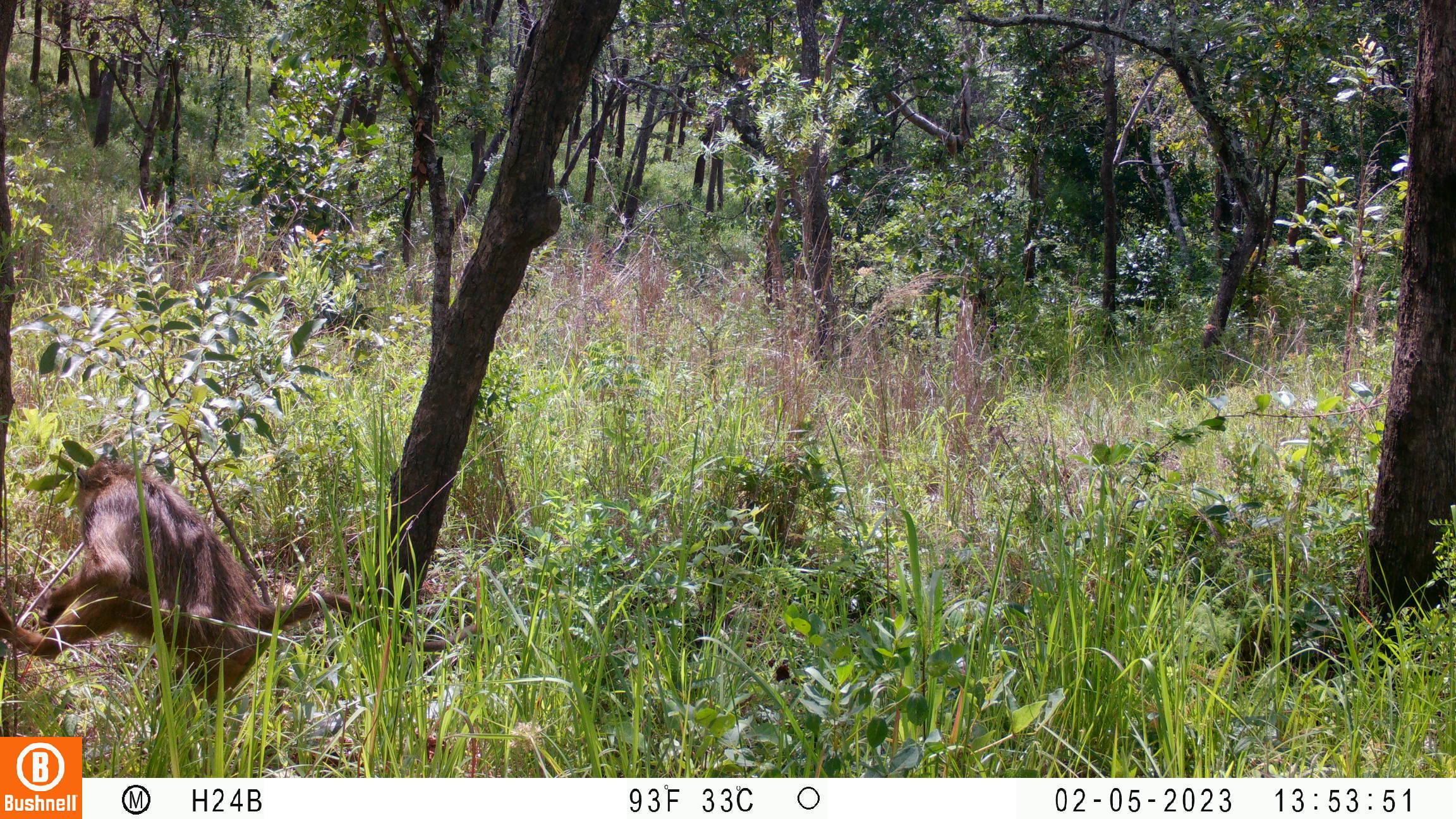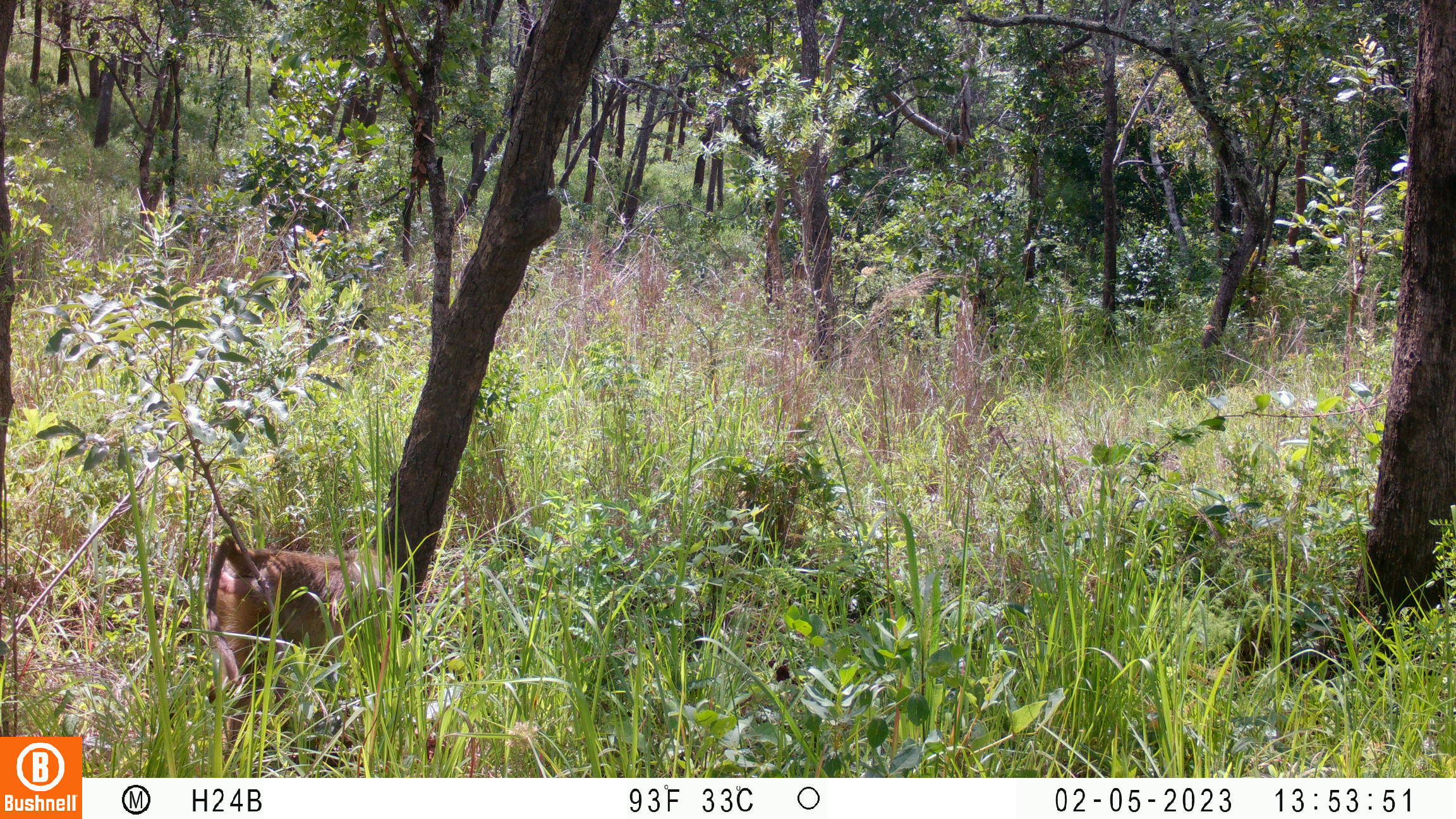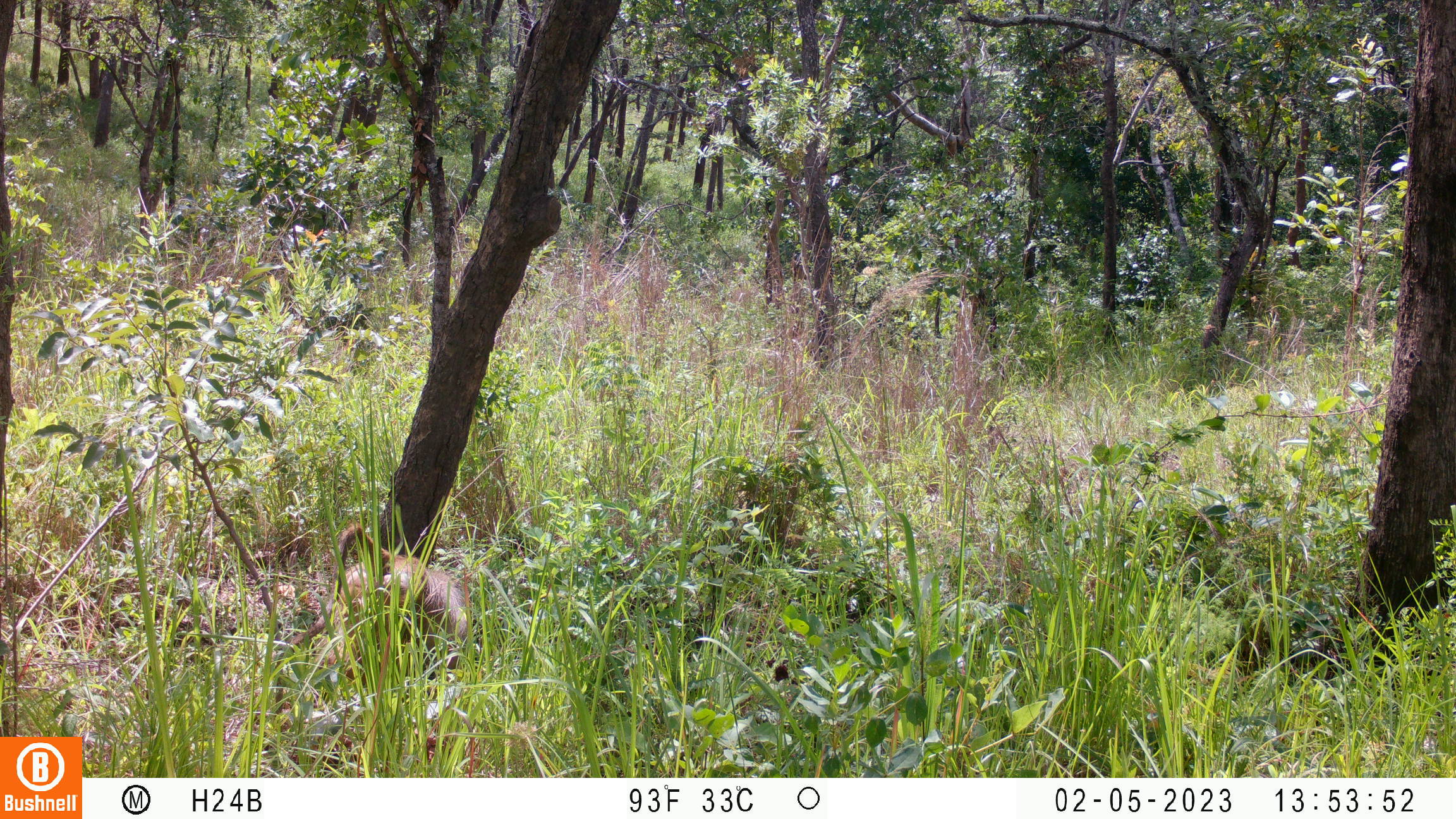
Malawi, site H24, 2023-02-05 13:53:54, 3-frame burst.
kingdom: Animalia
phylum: Chordata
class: Mammalia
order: Primates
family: Cercopithecidae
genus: Papio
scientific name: Papio cynocephalus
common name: yellow baboon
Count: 1.